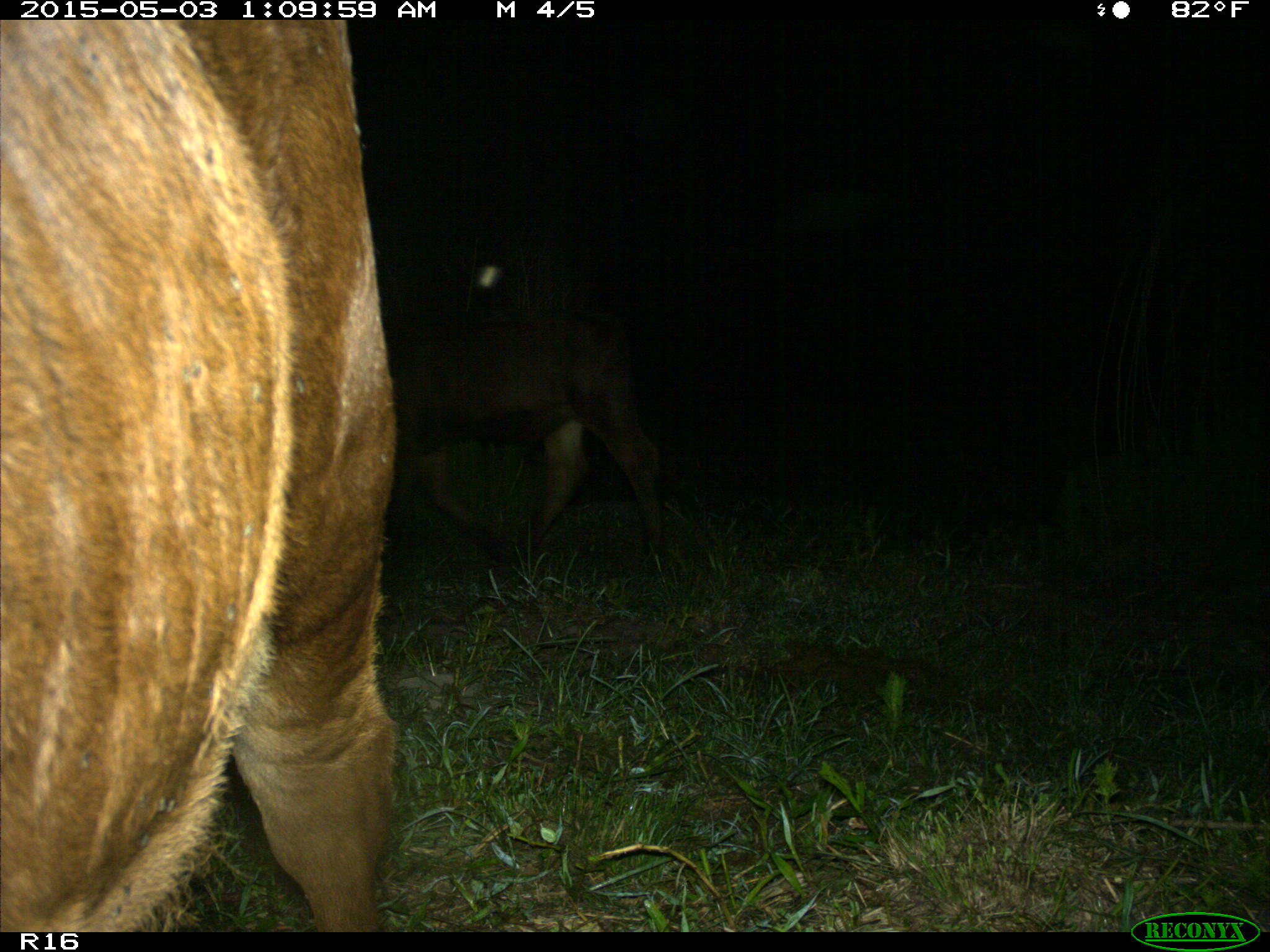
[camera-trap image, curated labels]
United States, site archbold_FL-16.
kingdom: Animalia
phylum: Chordata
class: Mammalia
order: Artiodactyla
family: Bovidae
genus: Bos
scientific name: Bos taurus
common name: domestic cow